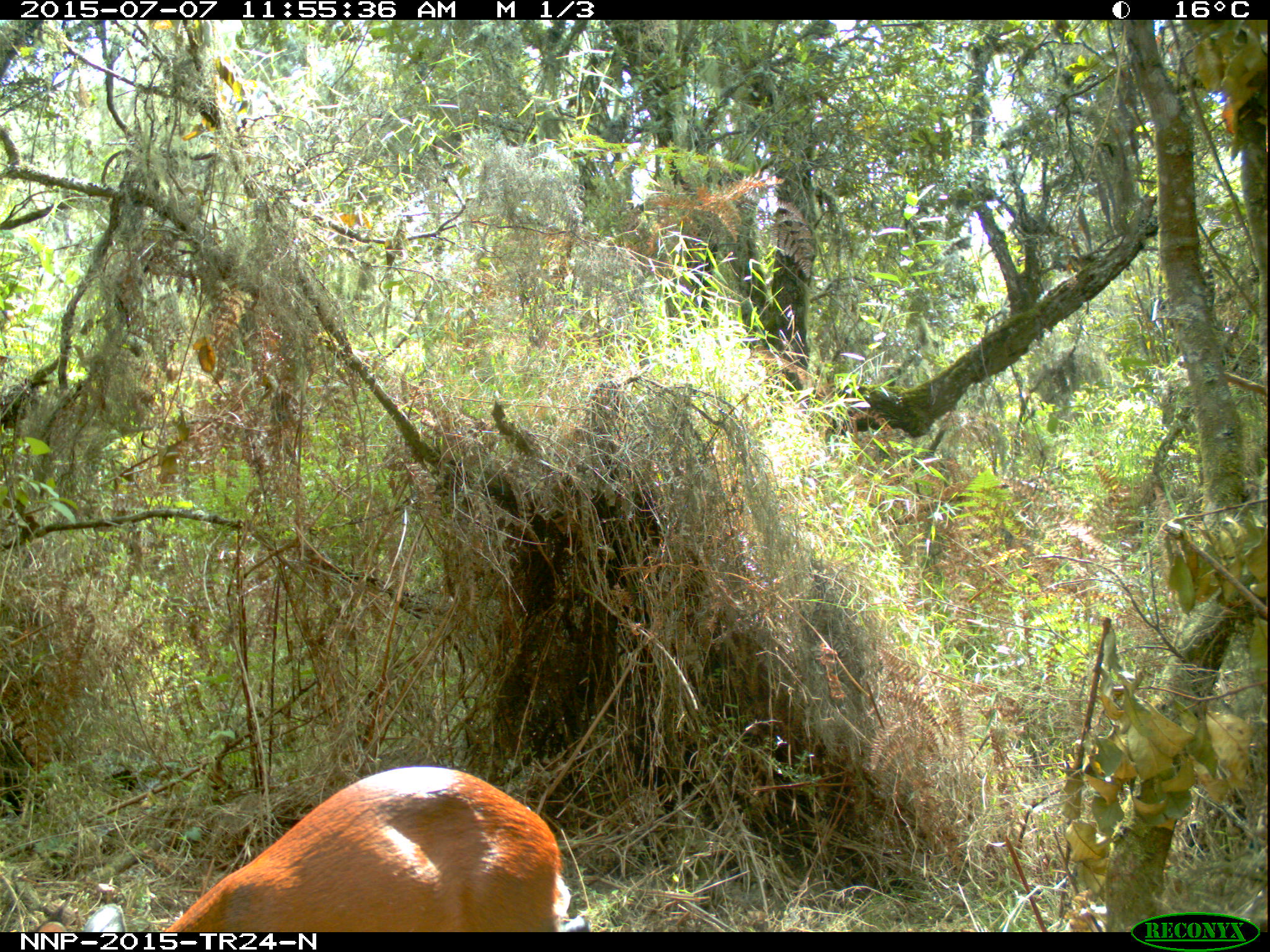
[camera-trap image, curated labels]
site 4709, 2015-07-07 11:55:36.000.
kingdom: Animalia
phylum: Chordata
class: Mammalia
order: Artiodactyla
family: Bovidae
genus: Cephalophus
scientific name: Cephalophus nigrifrons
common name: black-fronted duiker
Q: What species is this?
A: Cephalophus nigrifrons (black-fronted duiker).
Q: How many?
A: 1.